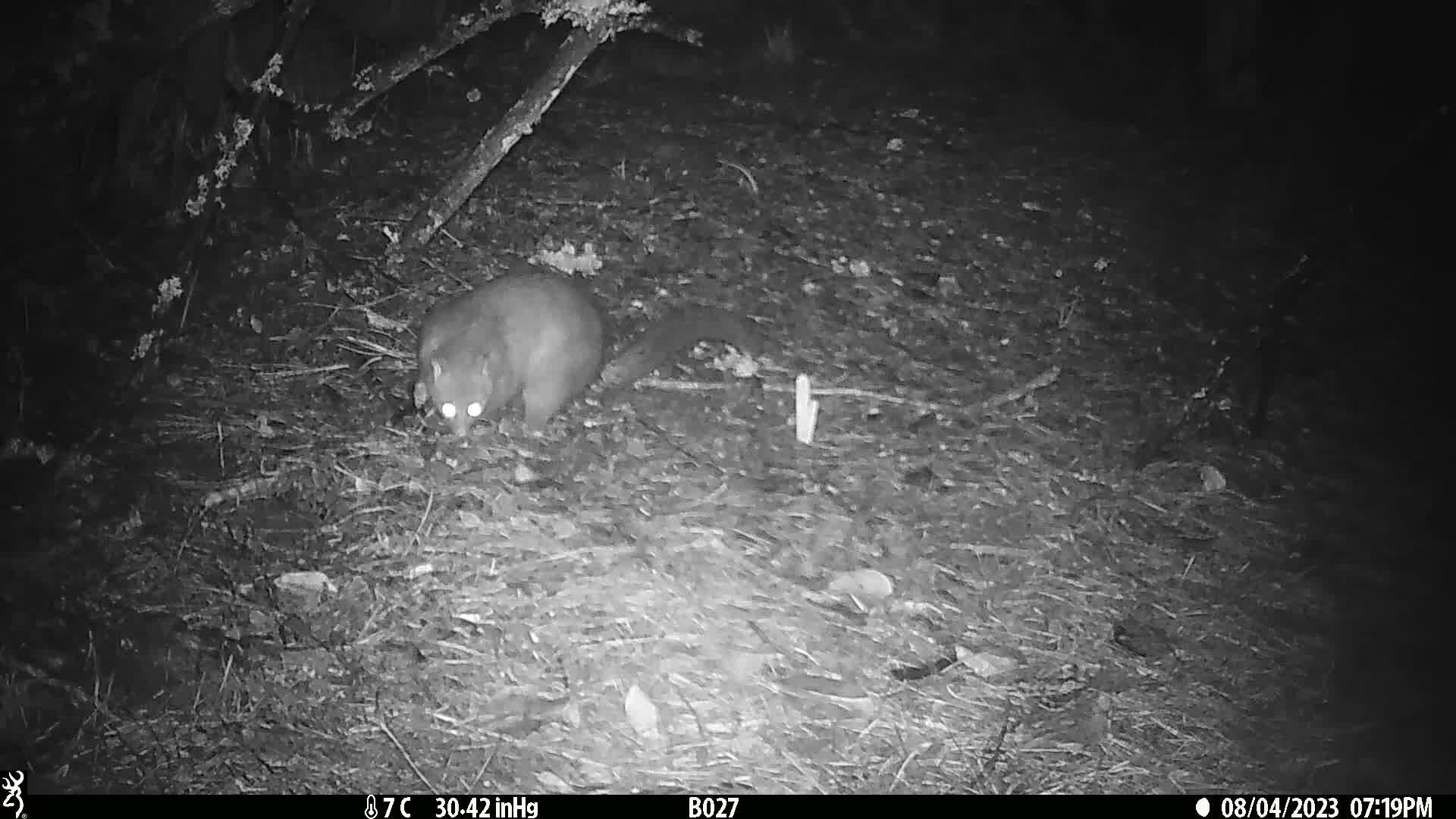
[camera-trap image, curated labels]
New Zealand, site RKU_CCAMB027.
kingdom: Animalia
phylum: Chordata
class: Mammalia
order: Diprotodontia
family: Phalangeridae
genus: Trichosurus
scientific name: Trichosurus vulpecula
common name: common brushtail possum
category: possum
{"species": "possum (common brushtail possum) (Trichosurus vulpecula)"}